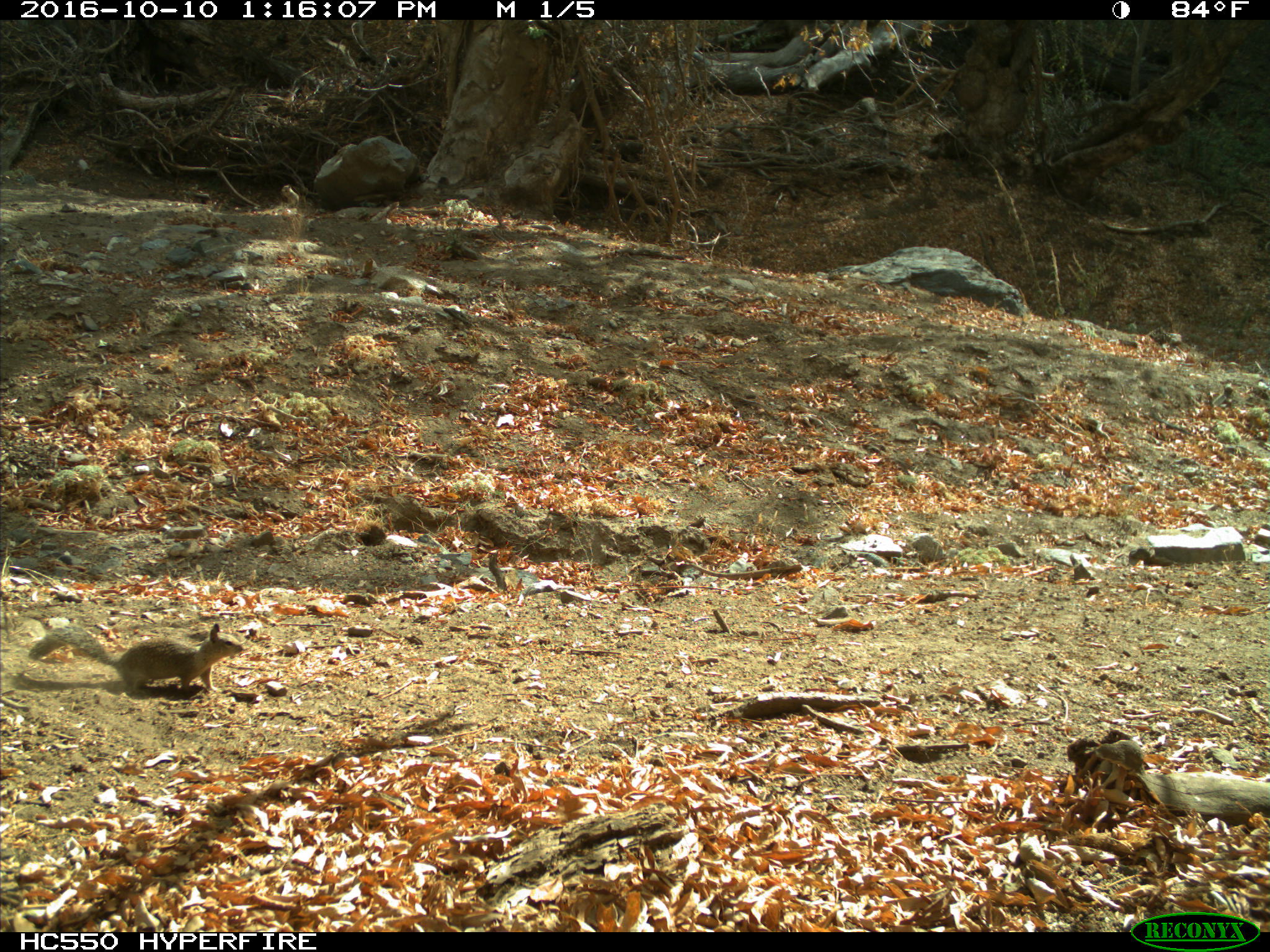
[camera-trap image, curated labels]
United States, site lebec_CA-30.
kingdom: Animalia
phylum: Chordata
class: Mammalia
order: Rodentia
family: Sciuridae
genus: Otospermophilus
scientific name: Otospermophilus beecheyi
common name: california ground squirrel